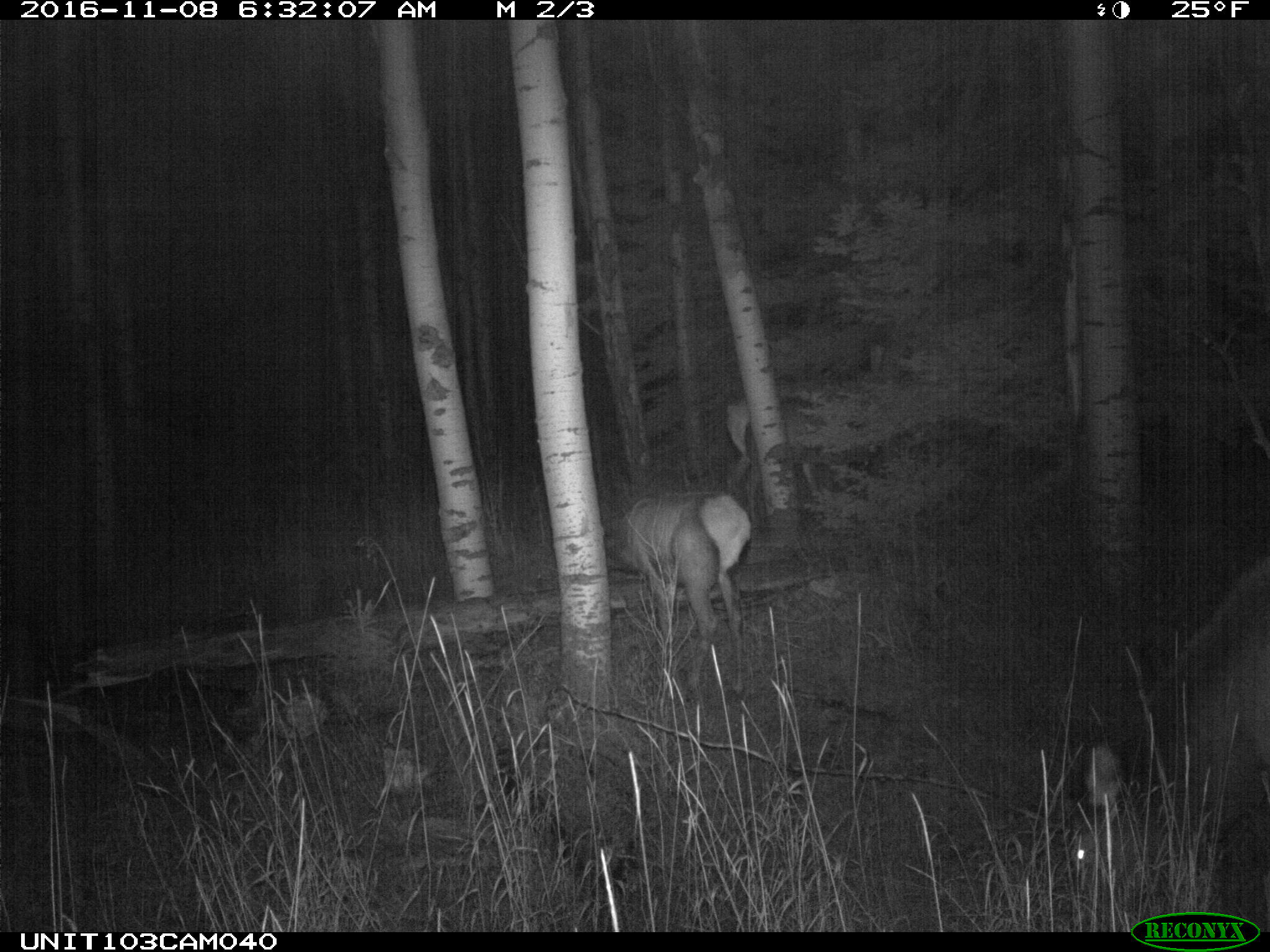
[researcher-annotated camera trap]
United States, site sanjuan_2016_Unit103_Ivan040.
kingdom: Animalia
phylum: Chordata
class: Mammalia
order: Artiodactyla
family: Cervidae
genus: Cervus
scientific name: Cervus elaphus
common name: red deer